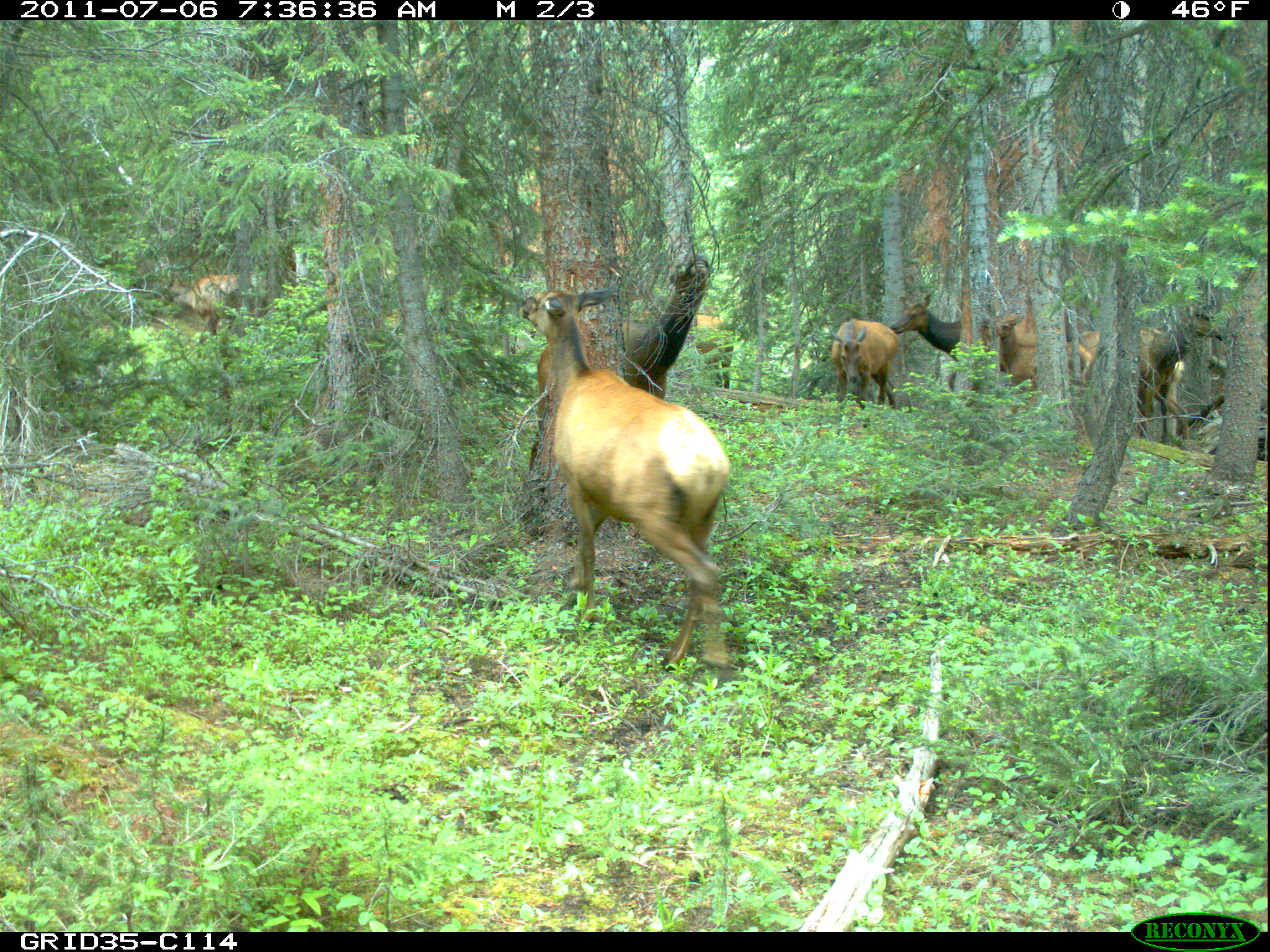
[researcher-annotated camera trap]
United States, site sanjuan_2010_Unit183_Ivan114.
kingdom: Animalia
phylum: Chordata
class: Mammalia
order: Artiodactyla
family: Cervidae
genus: Cervus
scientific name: Cervus elaphus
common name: red deer